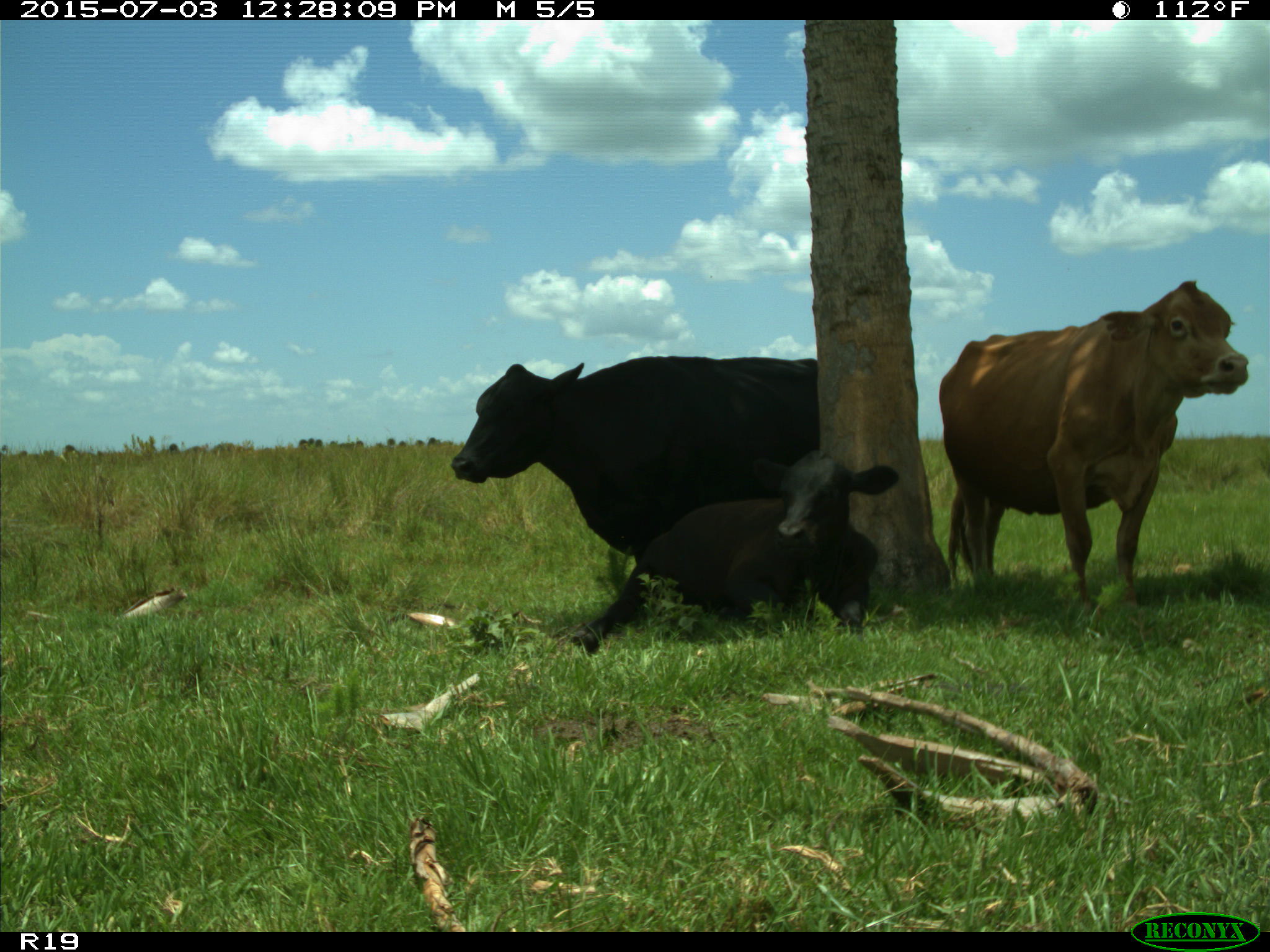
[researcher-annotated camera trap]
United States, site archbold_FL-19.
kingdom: Animalia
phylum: Chordata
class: Mammalia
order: Artiodactyla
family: Bovidae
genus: Bos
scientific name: Bos taurus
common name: domestic cow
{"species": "Bos taurus (domestic cow)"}